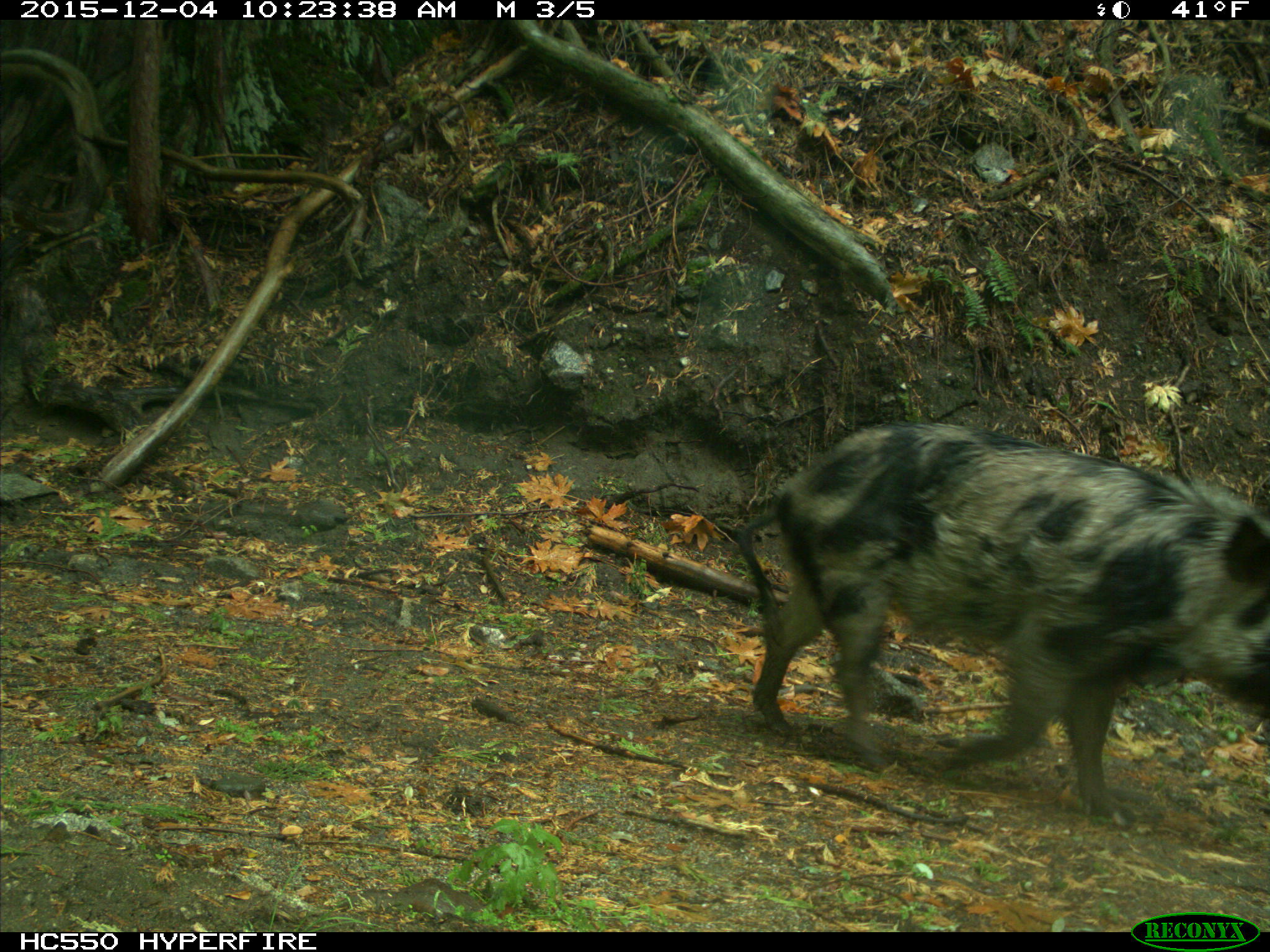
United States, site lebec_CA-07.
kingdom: Animalia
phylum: Chordata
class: Mammalia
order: Artiodactyla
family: Suidae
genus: Sus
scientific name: Sus scrofa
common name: wild boar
Sus scrofa (wild boar).